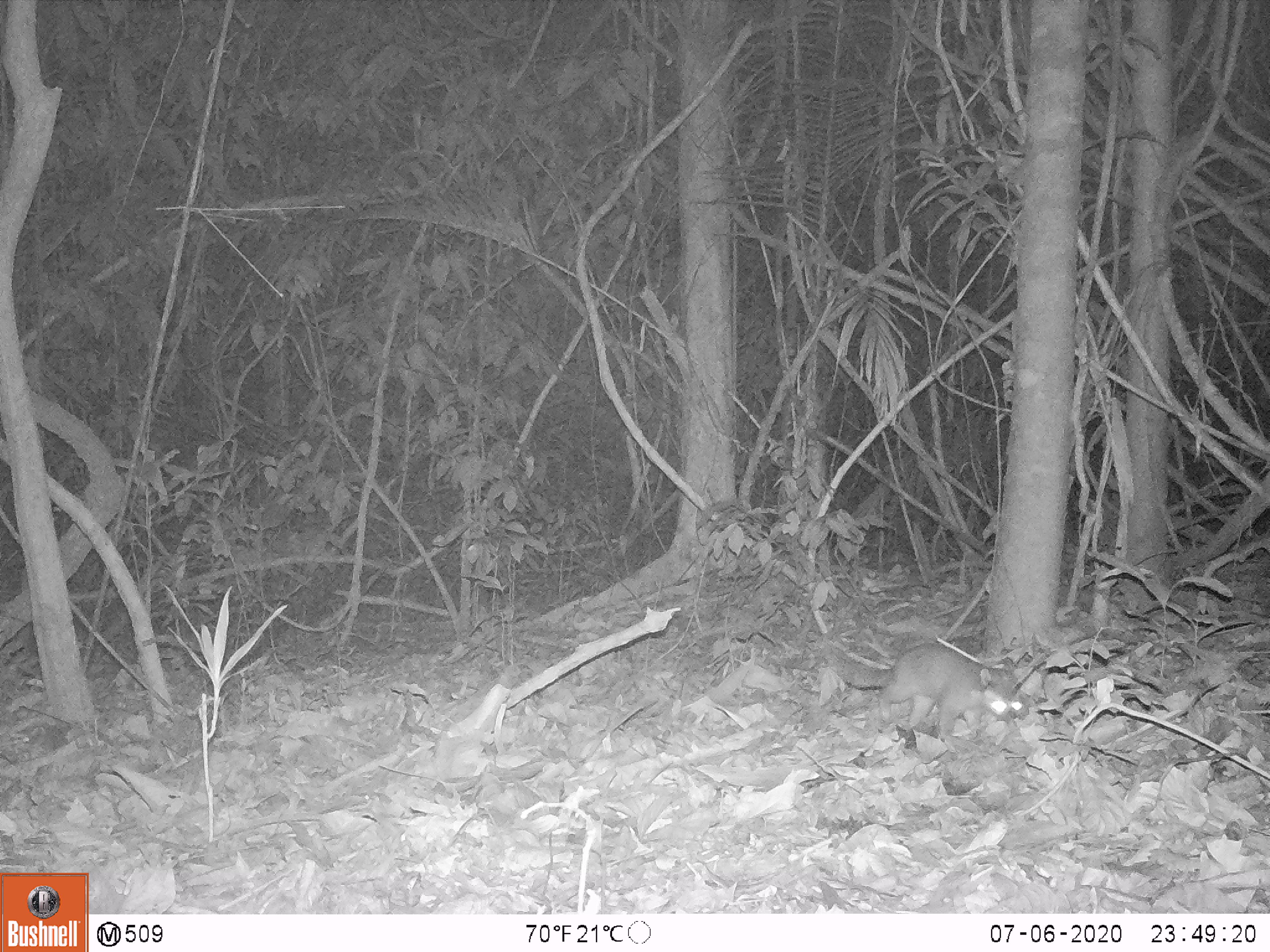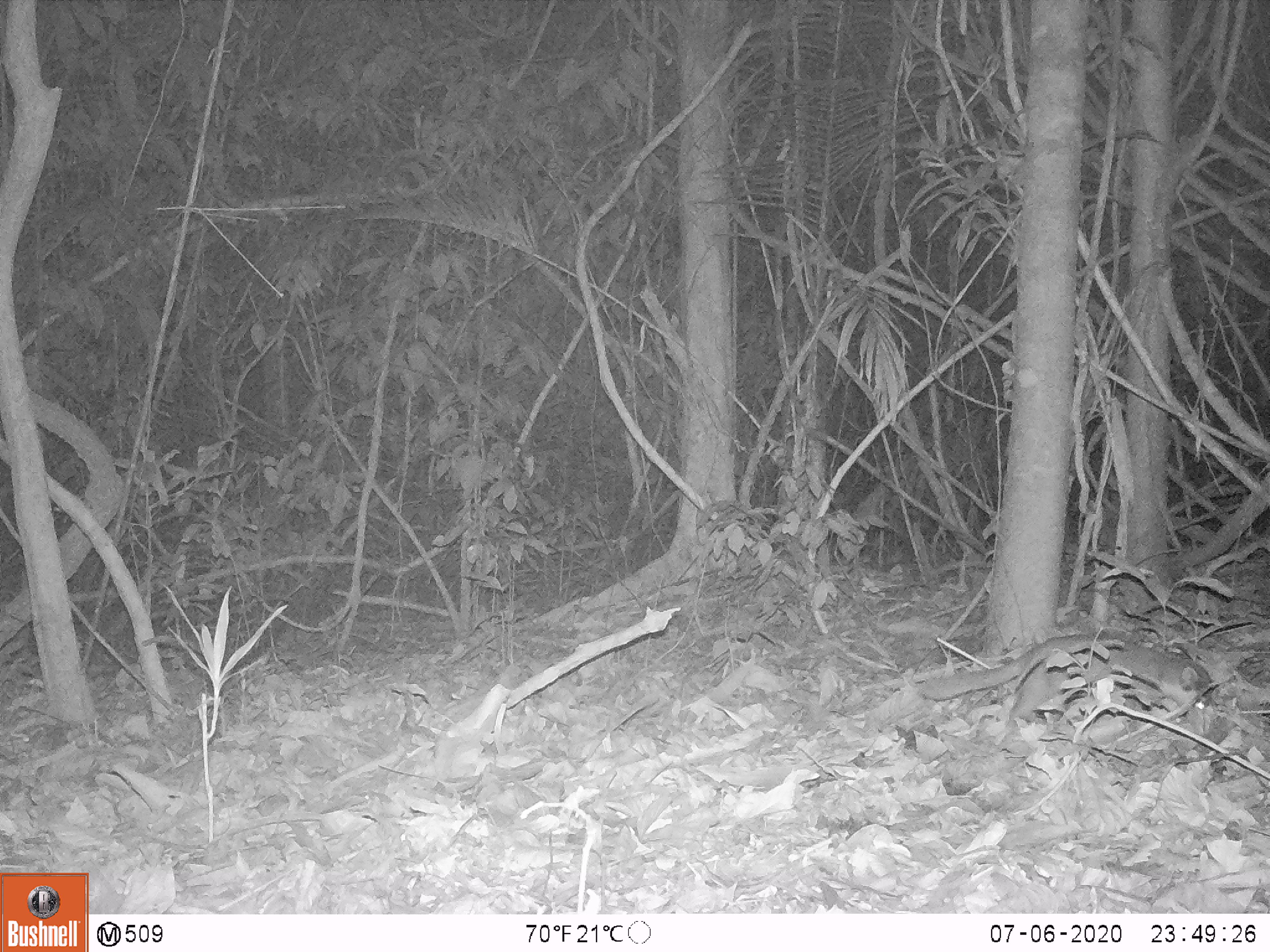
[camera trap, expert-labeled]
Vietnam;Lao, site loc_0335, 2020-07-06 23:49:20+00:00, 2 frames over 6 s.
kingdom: Animalia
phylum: Chordata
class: Mammalia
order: Carnivora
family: Mustelidae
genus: Melogale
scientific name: Melogale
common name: ferret badger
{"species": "ferret badger (Melogale)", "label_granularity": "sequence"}